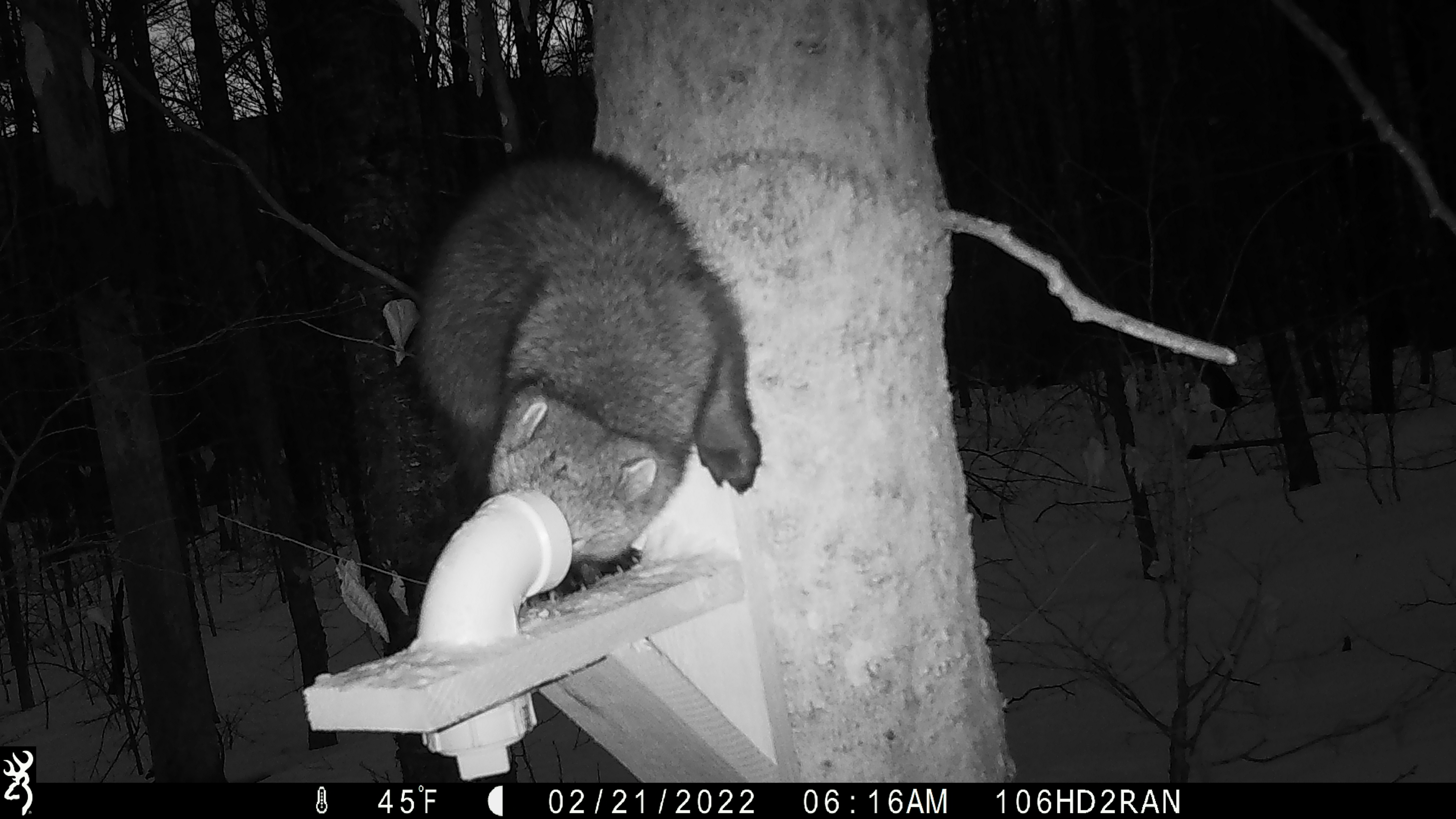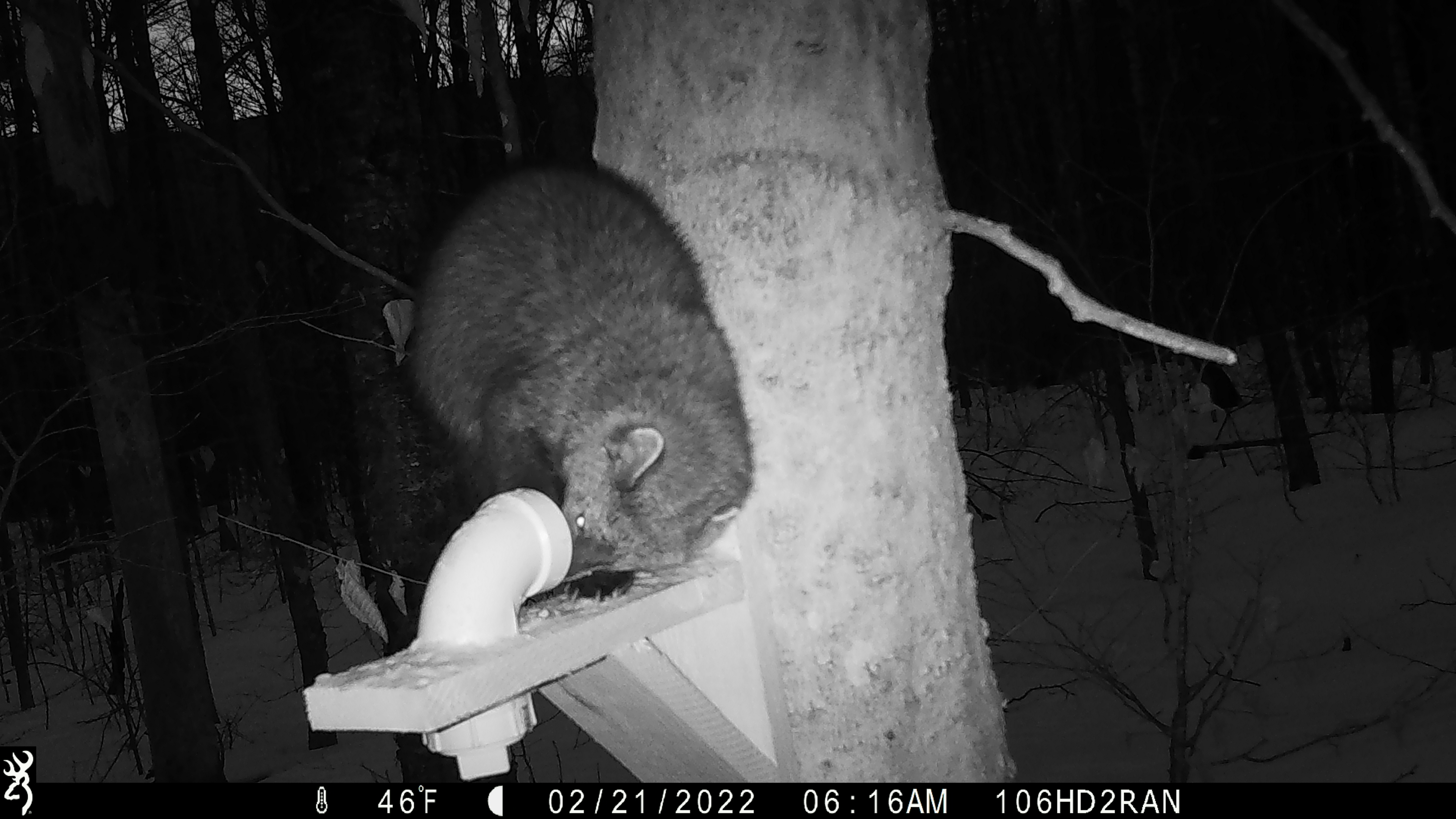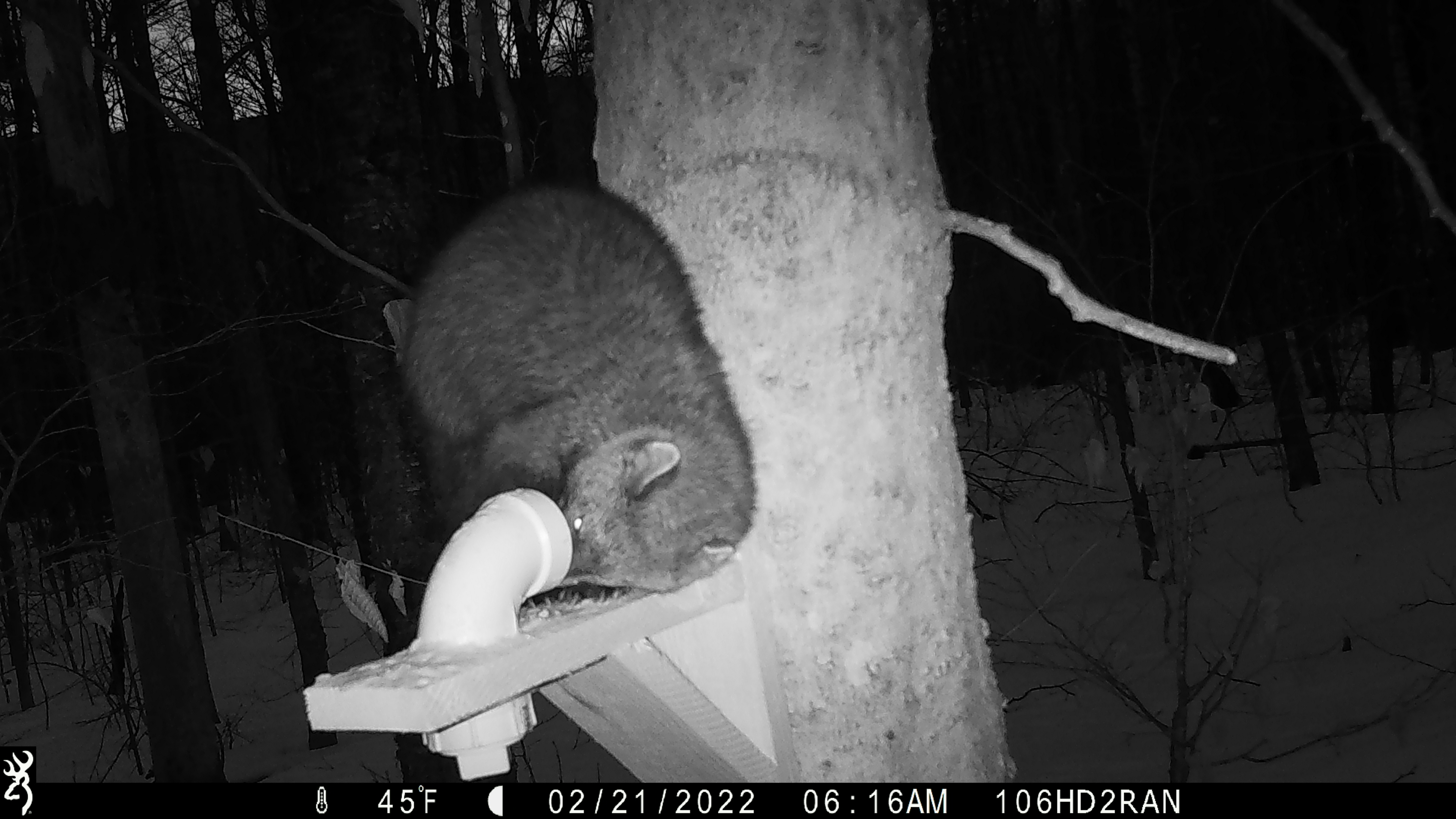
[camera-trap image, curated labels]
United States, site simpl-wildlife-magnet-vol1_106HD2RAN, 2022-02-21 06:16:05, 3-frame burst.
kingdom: Animalia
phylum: Chordata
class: Mammalia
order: Carnivora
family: Mustelidae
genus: Pekania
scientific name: Pekania pennanti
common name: fisher